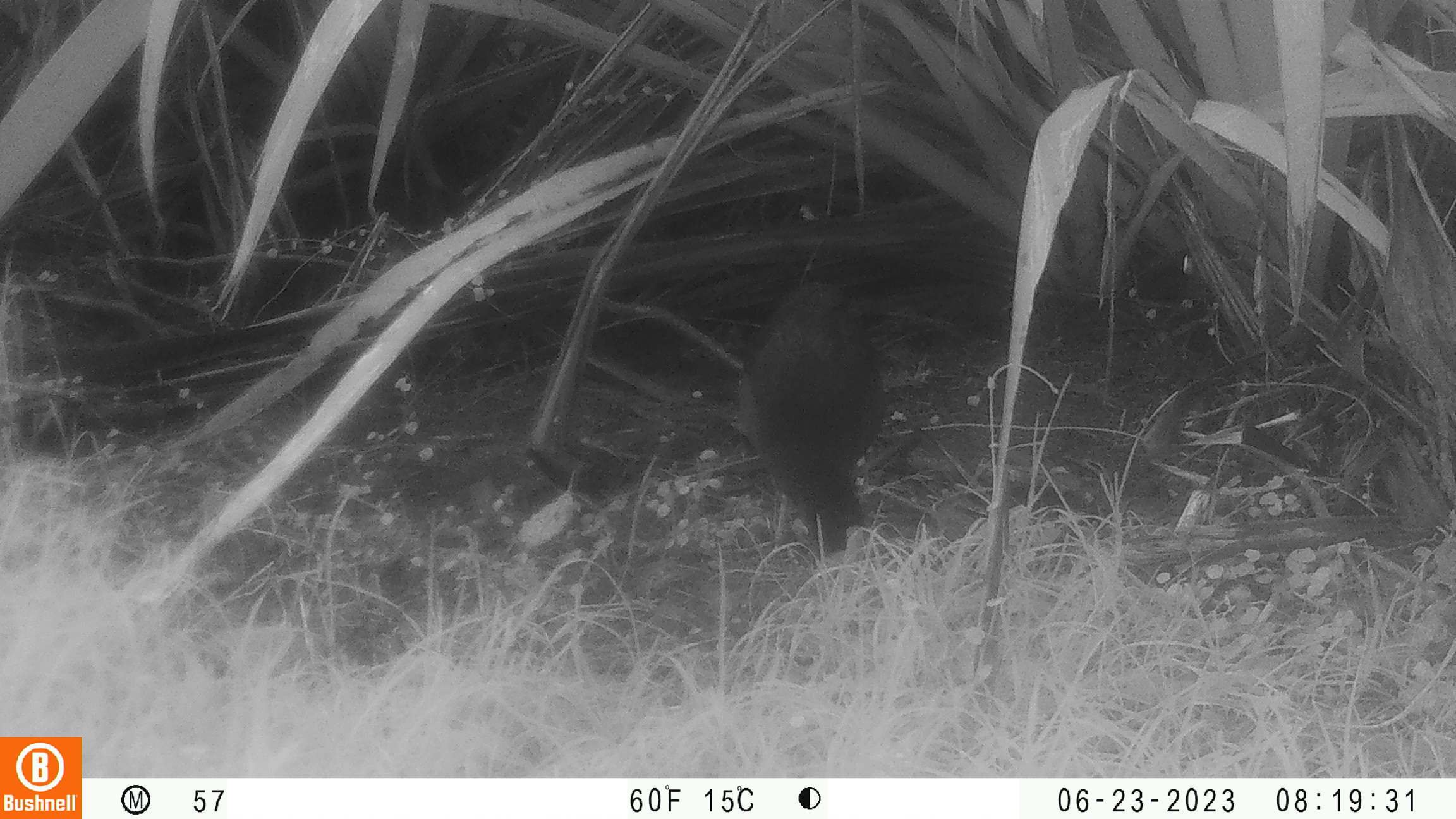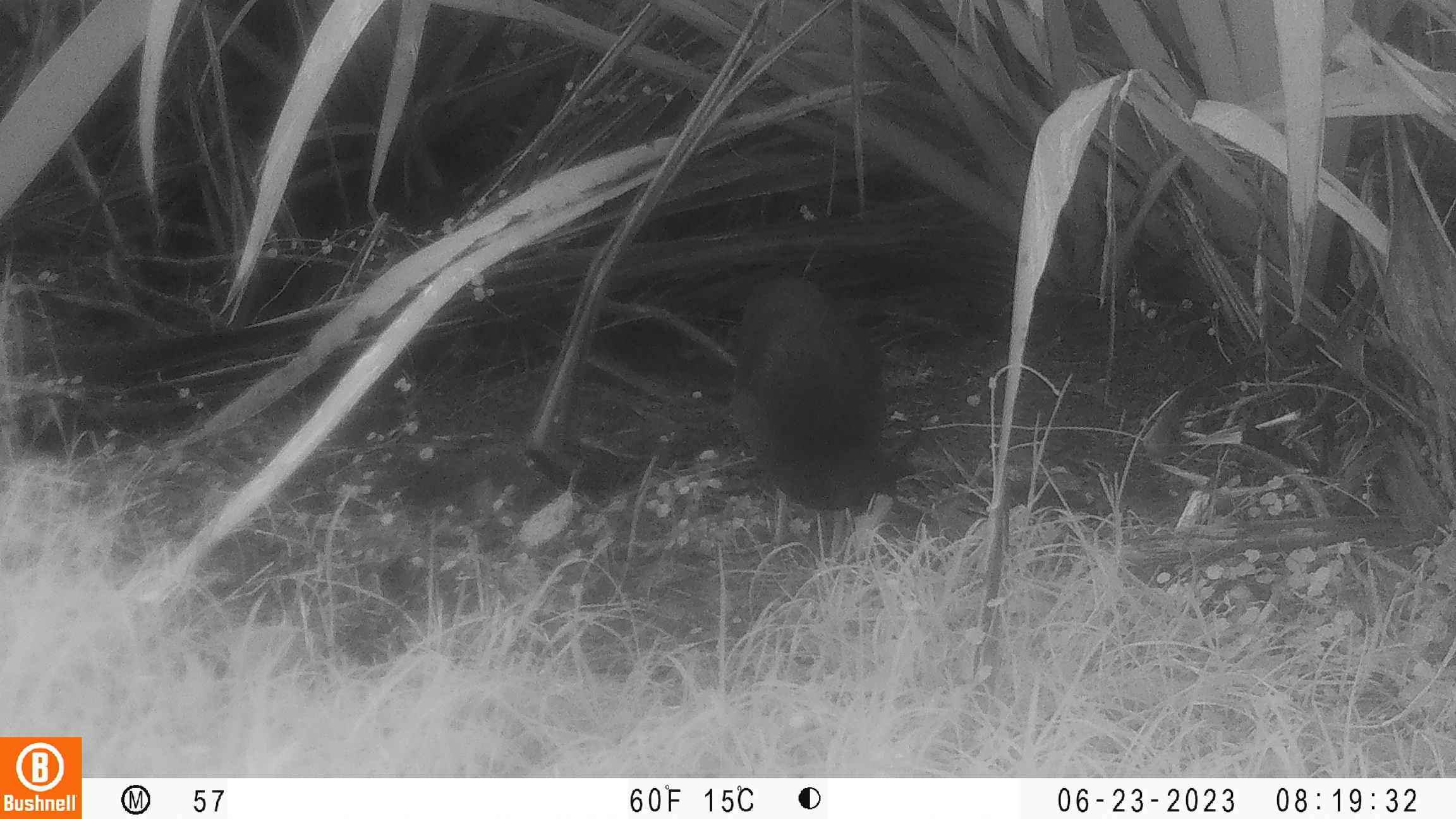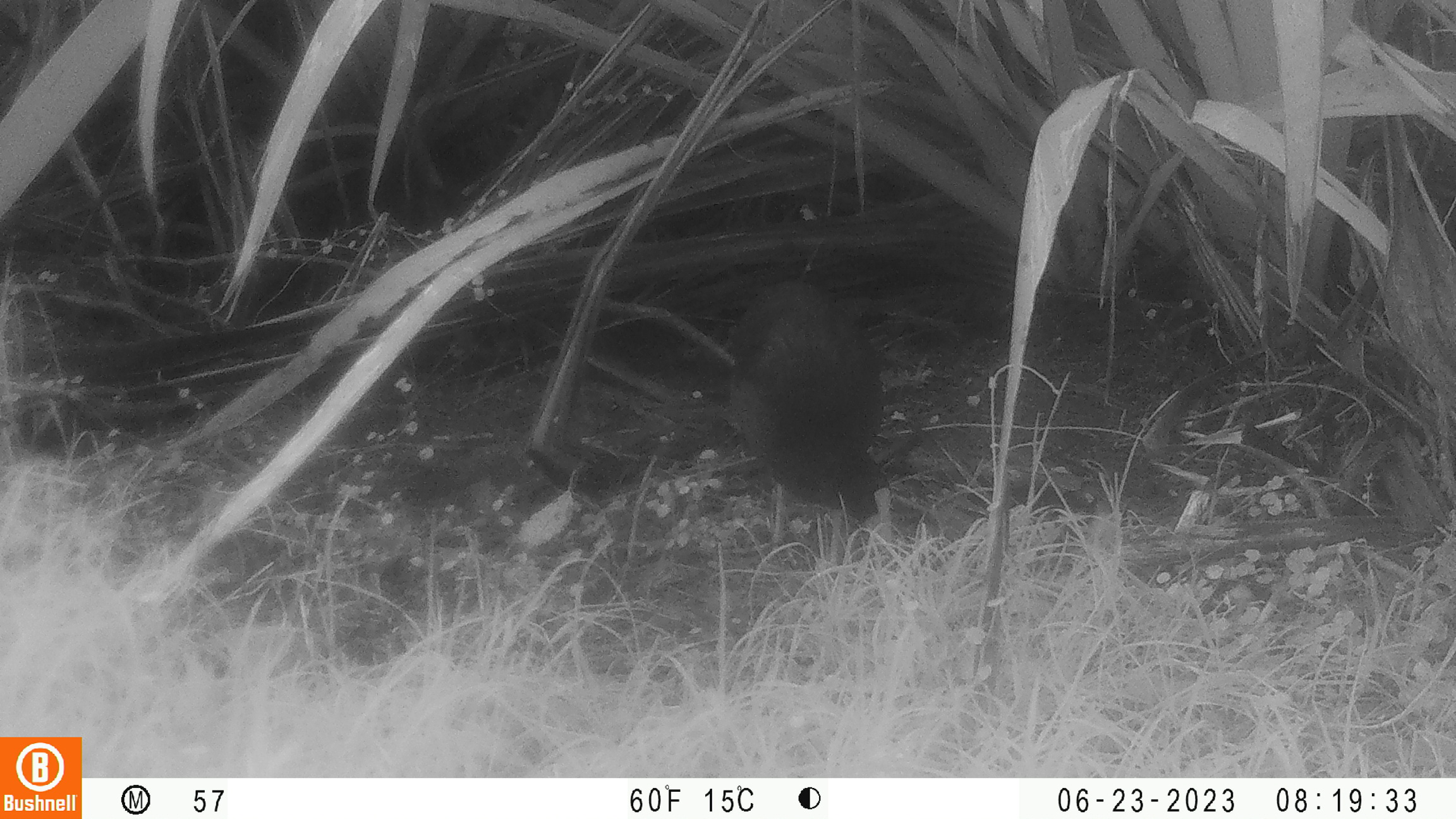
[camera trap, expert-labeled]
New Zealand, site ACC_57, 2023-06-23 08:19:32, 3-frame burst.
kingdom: Animalia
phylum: Chordata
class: Aves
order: Gruiformes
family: Rallidae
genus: Porphyrio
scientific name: Porphyrio melanotus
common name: australasian swamphen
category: pukeko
Pukeko (australasian swamphen) (Porphyrio melanotus).